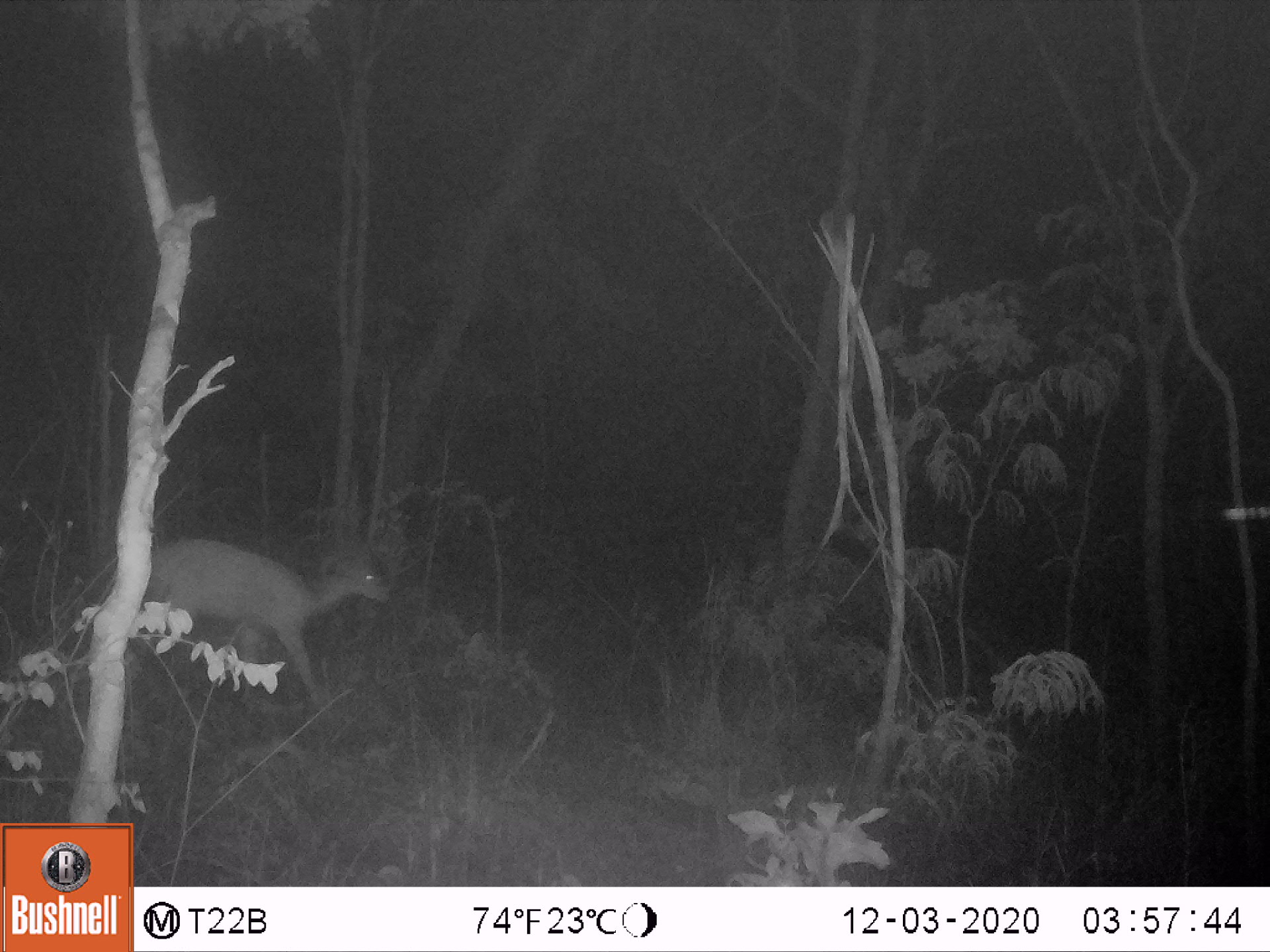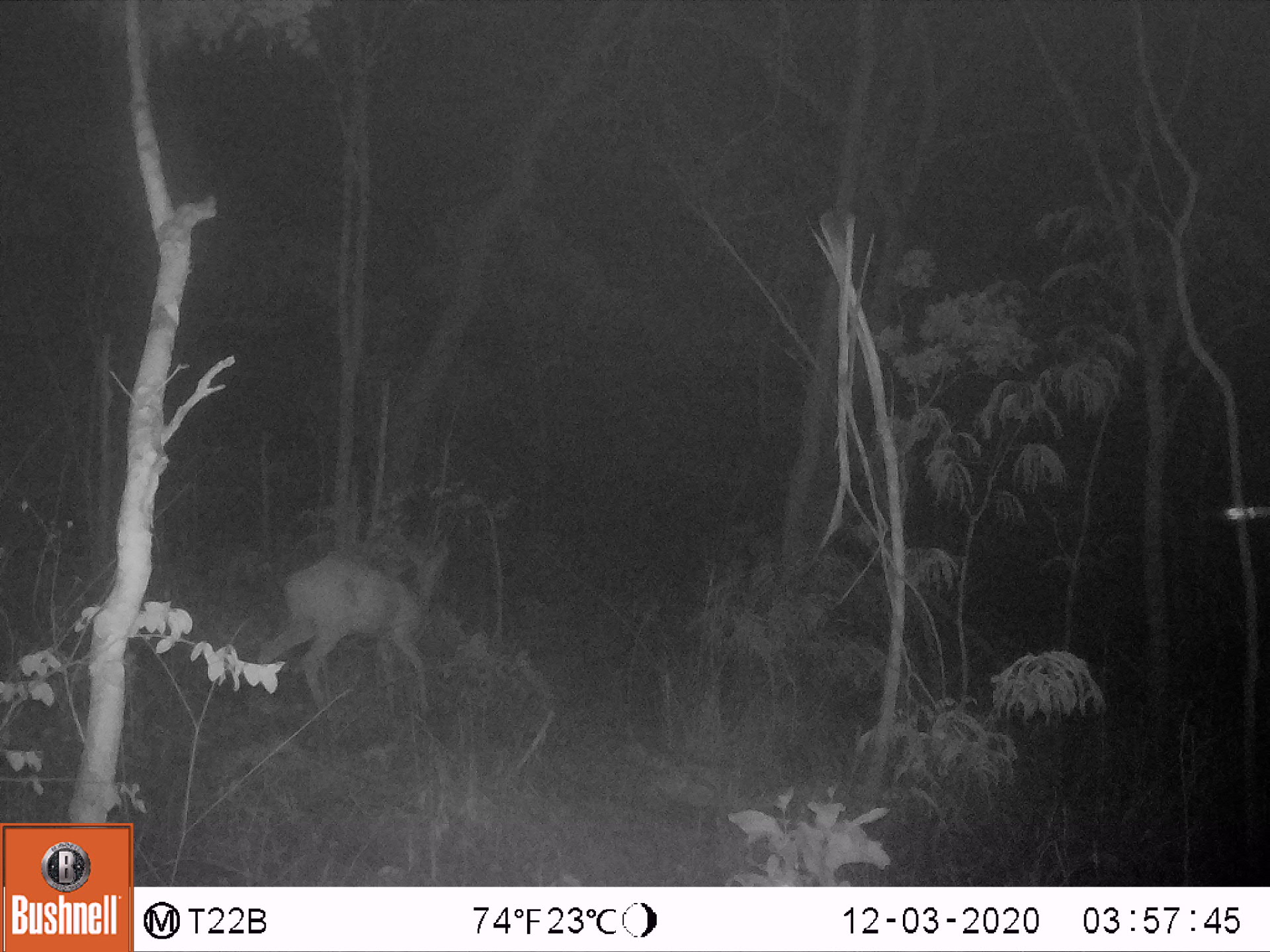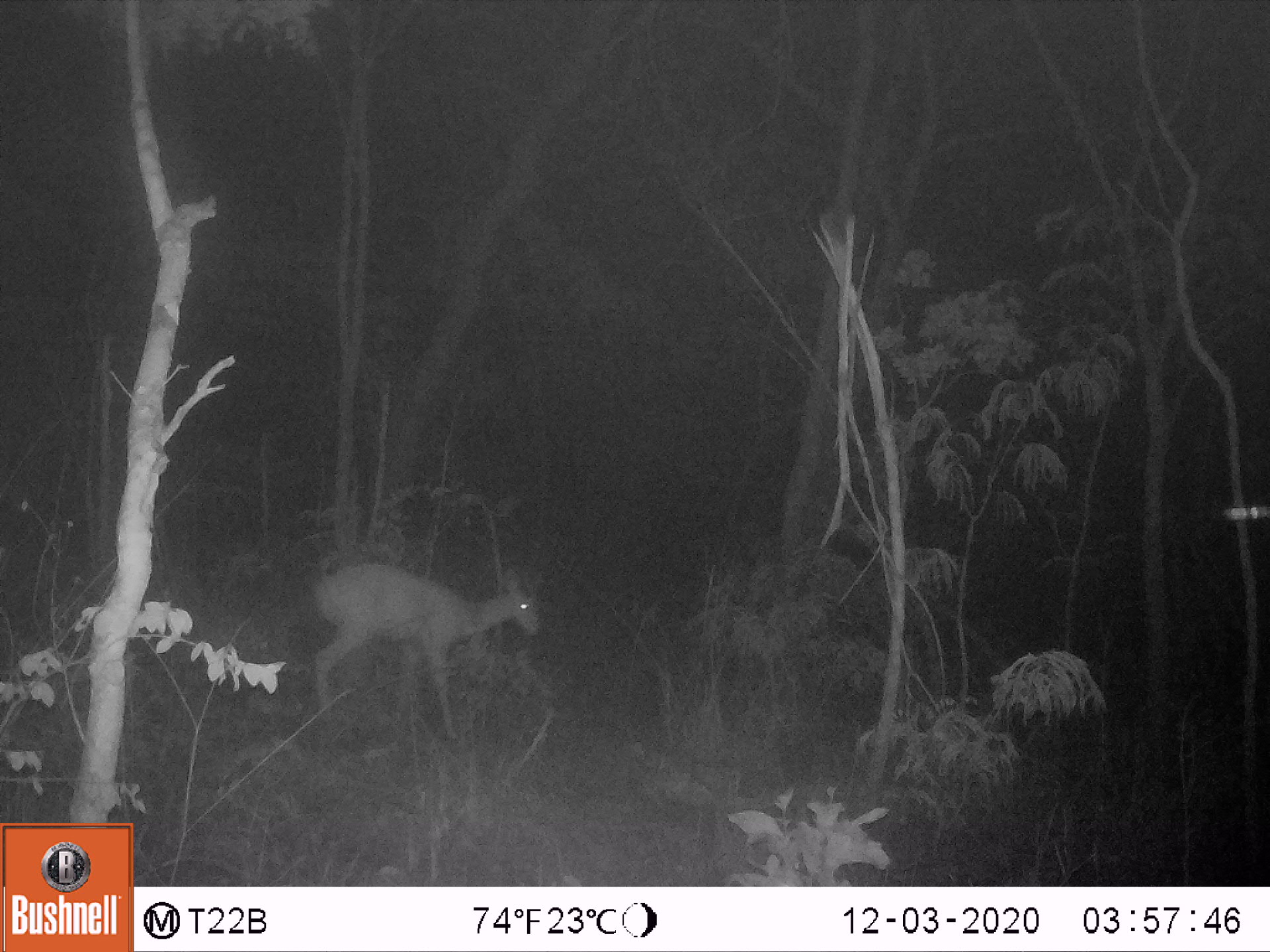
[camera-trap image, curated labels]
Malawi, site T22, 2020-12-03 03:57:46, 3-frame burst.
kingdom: Animalia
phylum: Chordata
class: Mammalia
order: Artiodactyla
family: Bovidae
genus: Tragelaphus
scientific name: Tragelaphus sylvaticus sylvaticus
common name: cape bushbuck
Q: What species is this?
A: Cape bushbuck (Tragelaphus sylvaticus sylvaticus).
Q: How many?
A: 1.